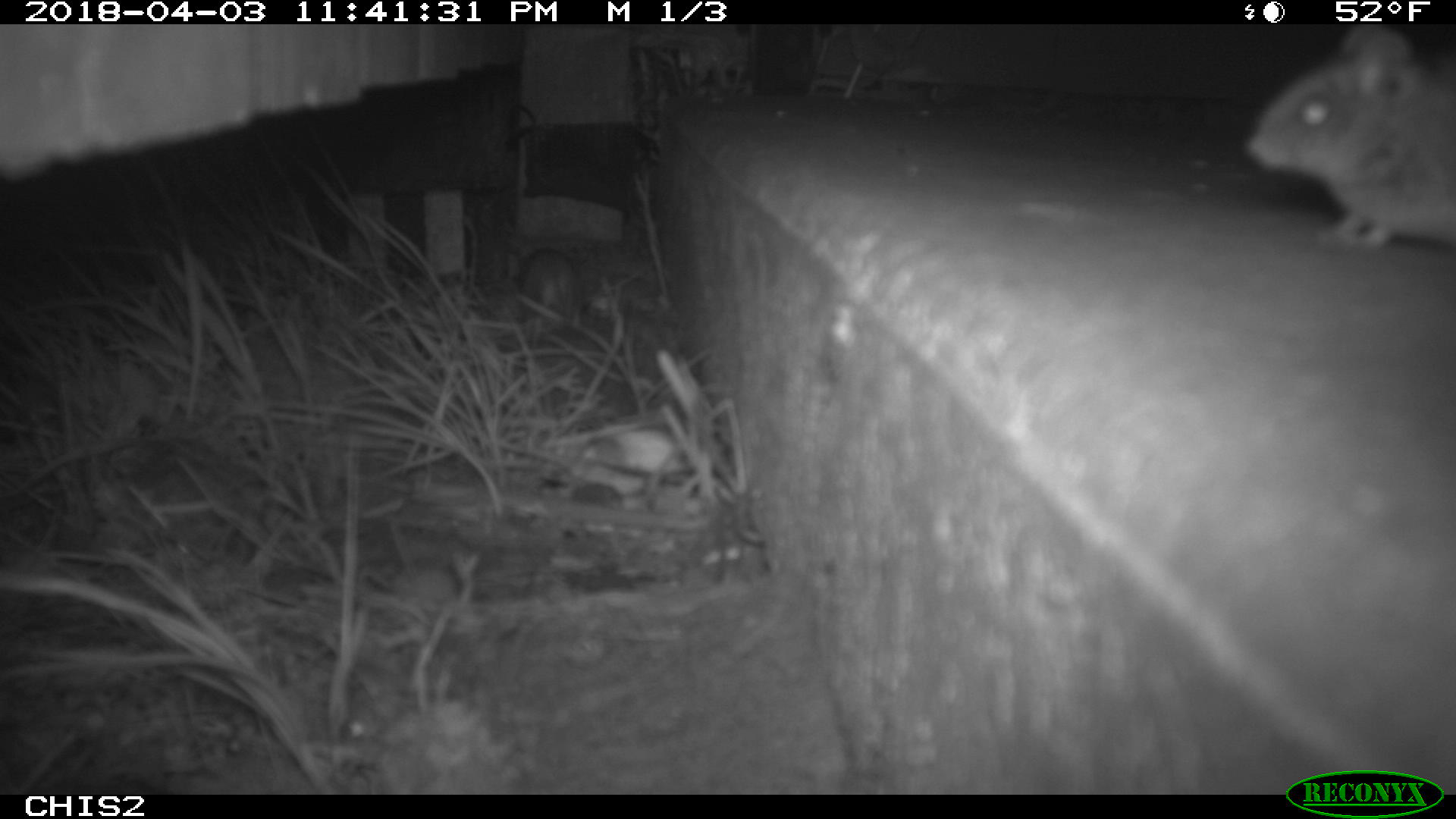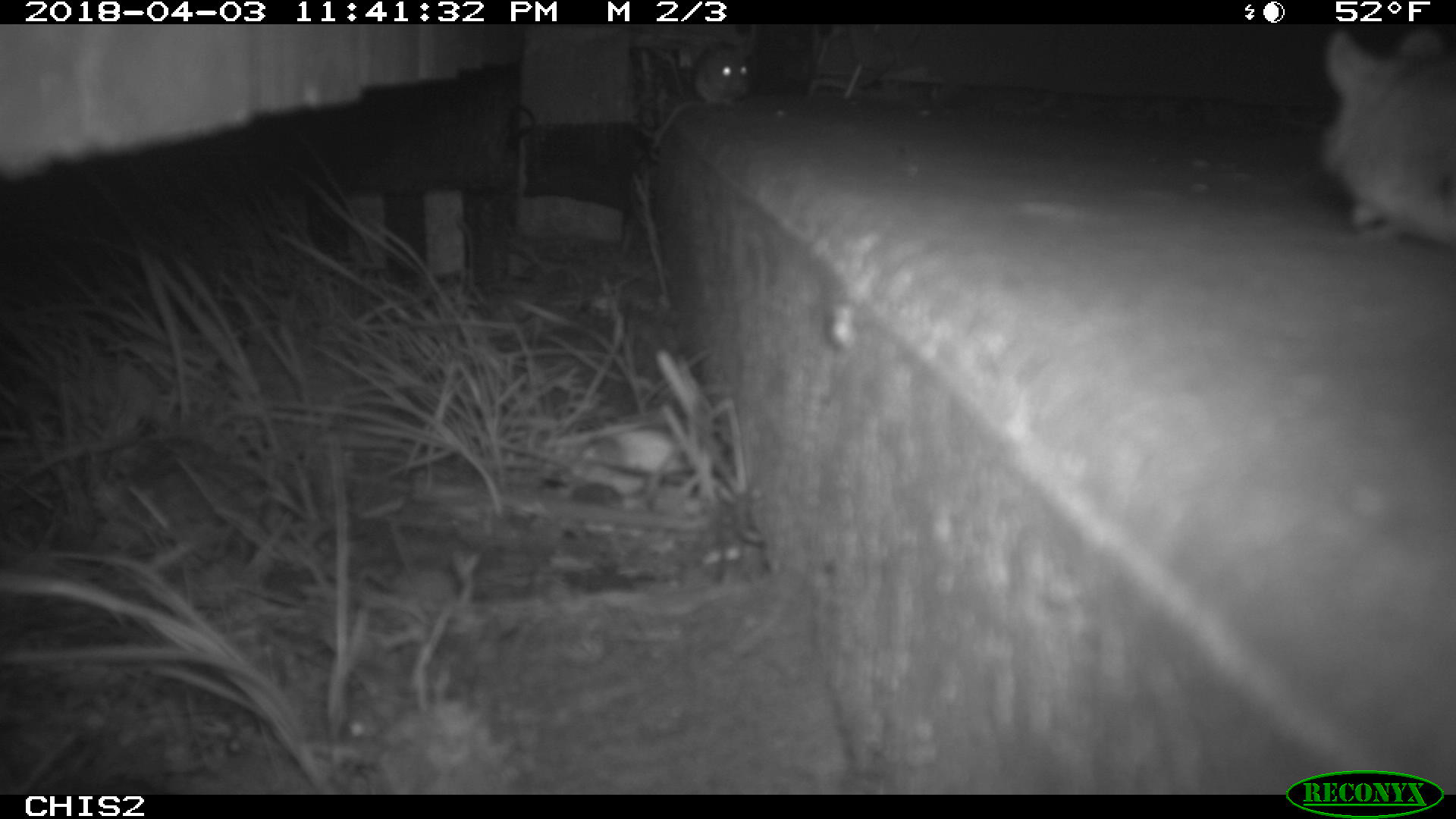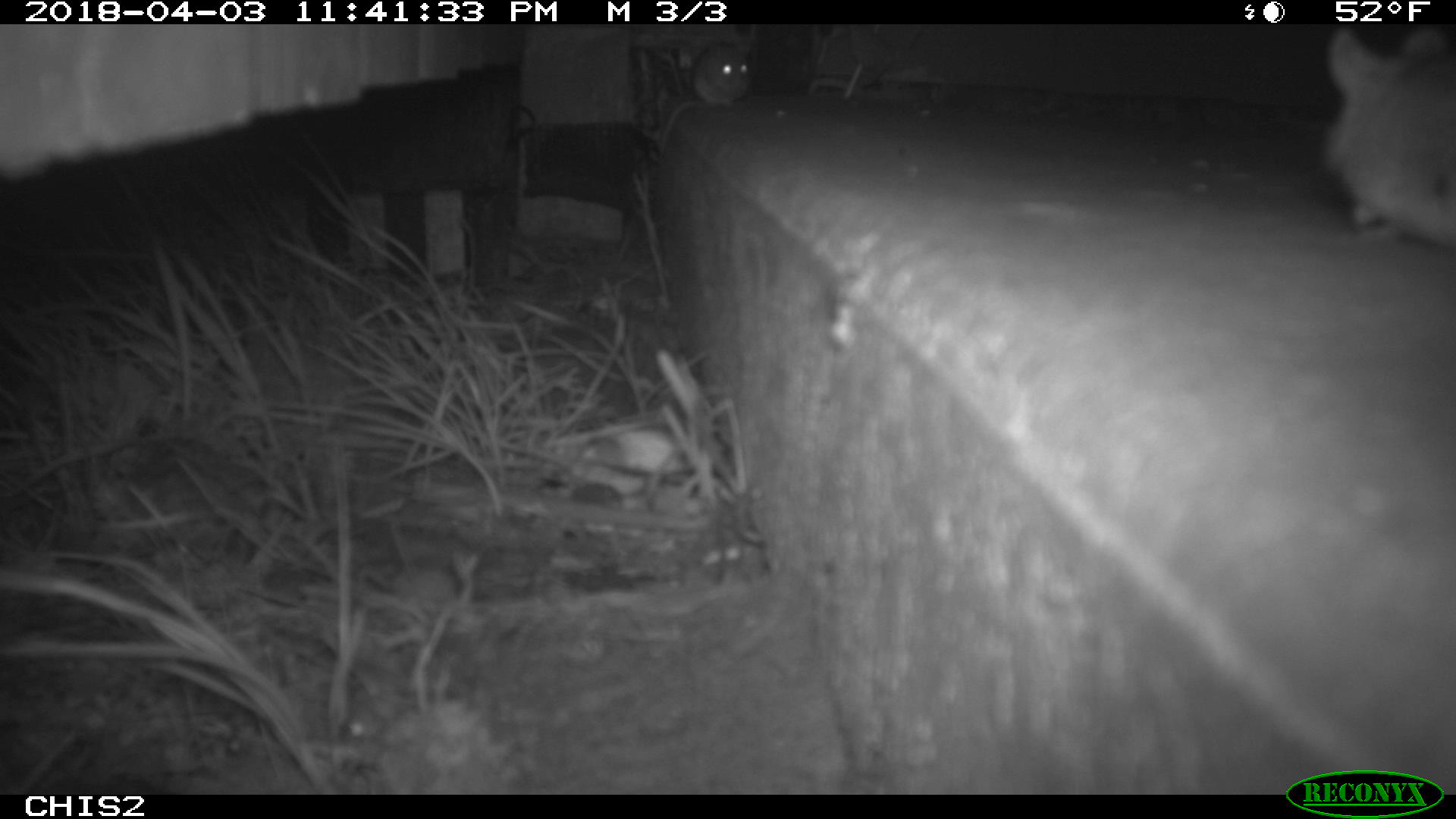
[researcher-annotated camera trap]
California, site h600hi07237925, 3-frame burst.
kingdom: Animalia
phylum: Chordata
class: Mammalia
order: Rodentia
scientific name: Rodentia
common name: rodent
Rodent (Rodentia).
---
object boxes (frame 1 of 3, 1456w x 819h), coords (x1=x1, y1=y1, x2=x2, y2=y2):
rodent: (x1=1238, y1=24, x2=1455, y2=248); (x1=519, y1=244, x2=582, y2=328)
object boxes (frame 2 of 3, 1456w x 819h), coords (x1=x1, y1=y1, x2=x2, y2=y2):
rodent: (x1=1312, y1=23, x2=1455, y2=247); (x1=653, y1=39, x2=753, y2=146)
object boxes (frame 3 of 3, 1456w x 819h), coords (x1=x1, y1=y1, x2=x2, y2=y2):
rodent: (x1=659, y1=40, x2=754, y2=156)